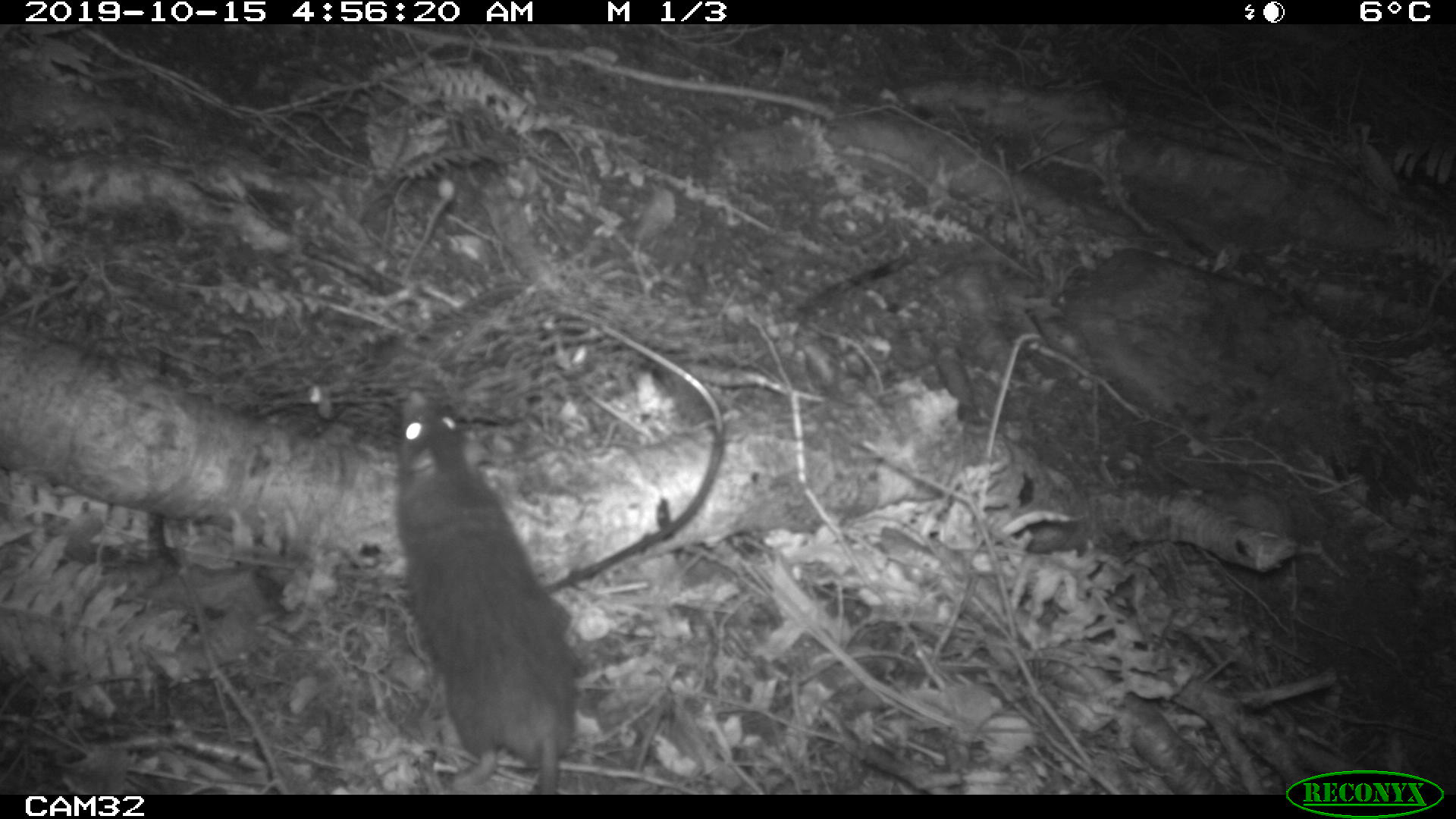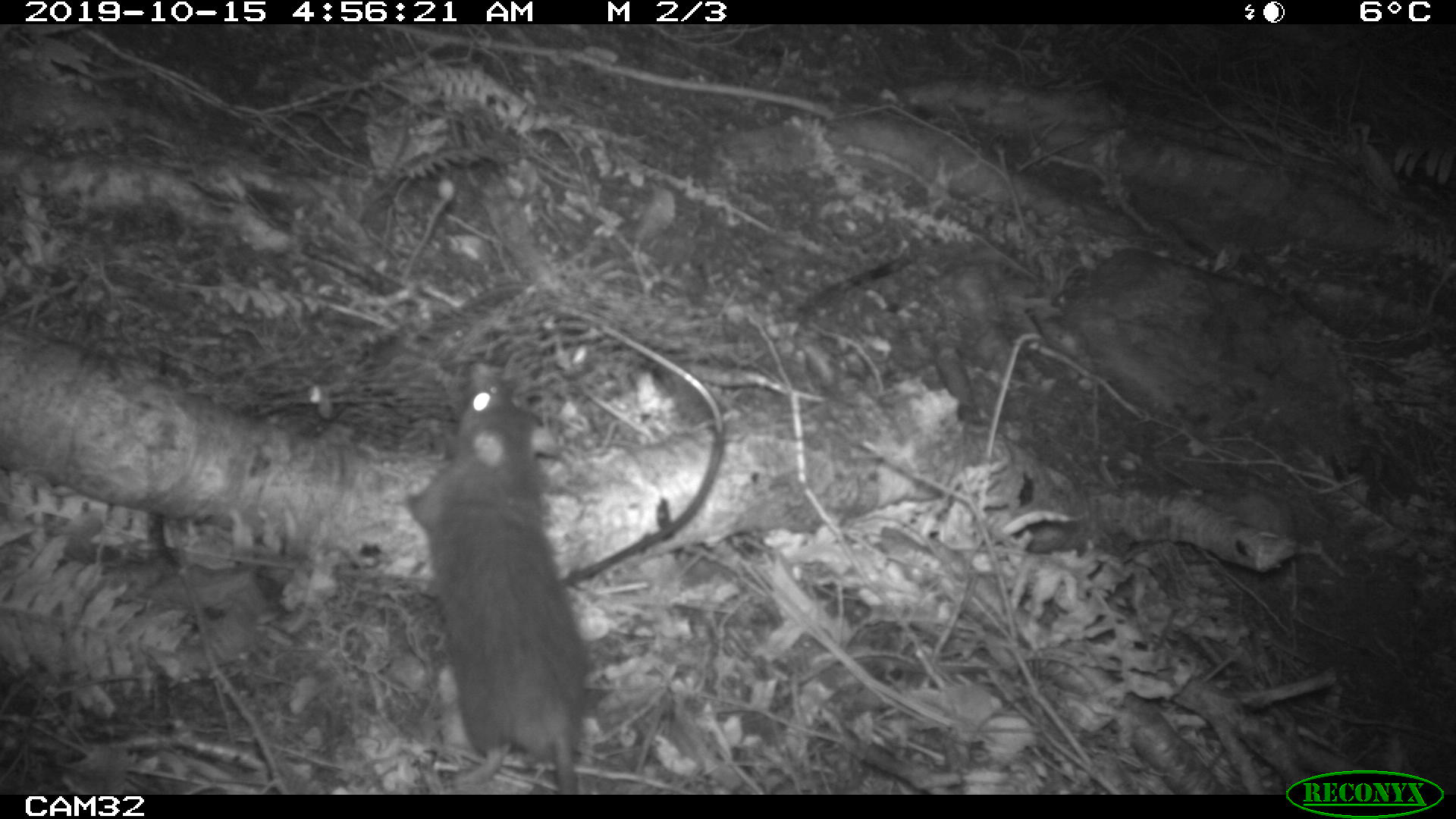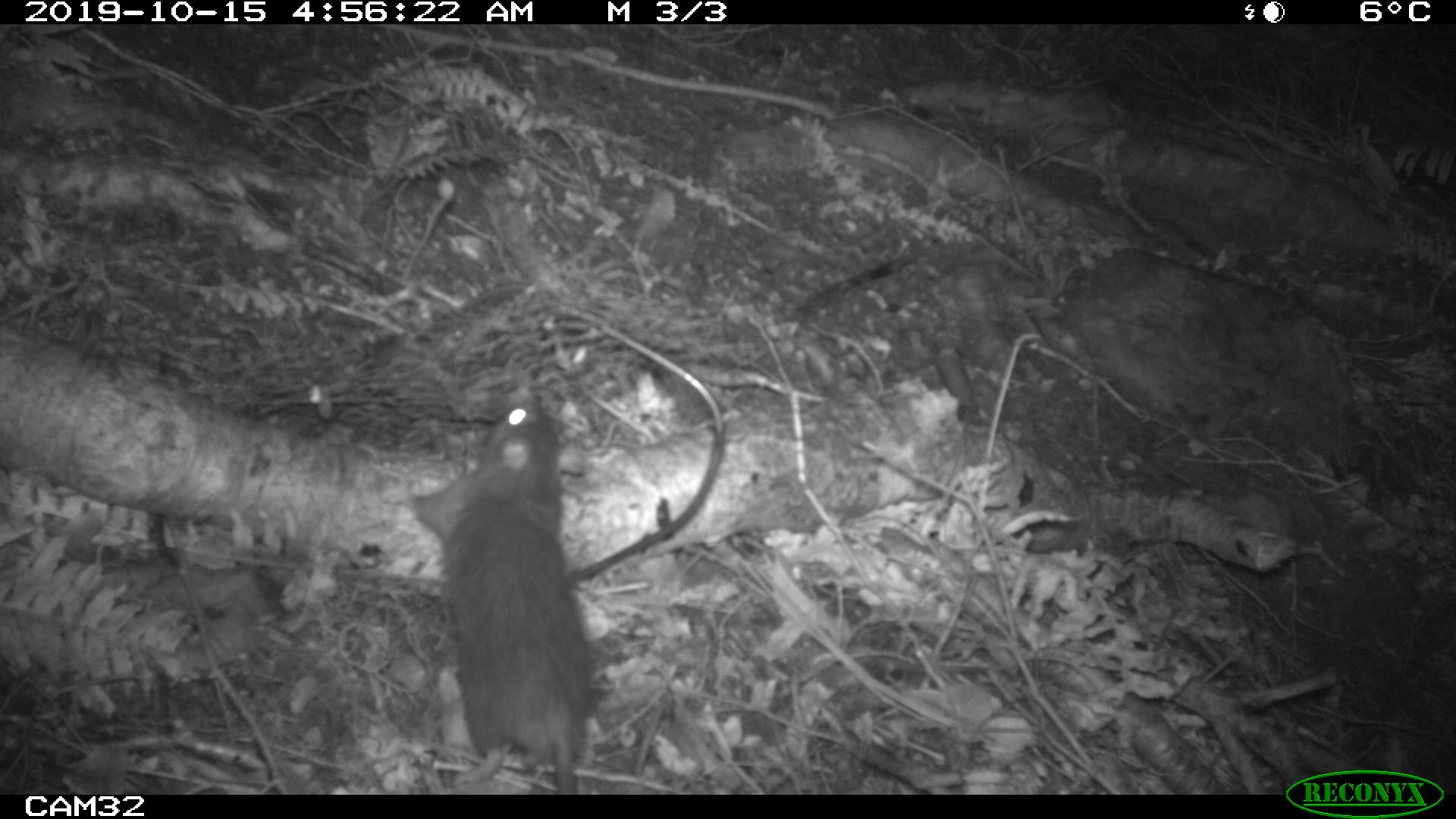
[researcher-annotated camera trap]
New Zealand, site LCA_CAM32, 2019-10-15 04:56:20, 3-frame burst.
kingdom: Animalia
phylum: Chordata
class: Mammalia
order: Rodentia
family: Muridae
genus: Rattus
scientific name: Rattus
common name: rat